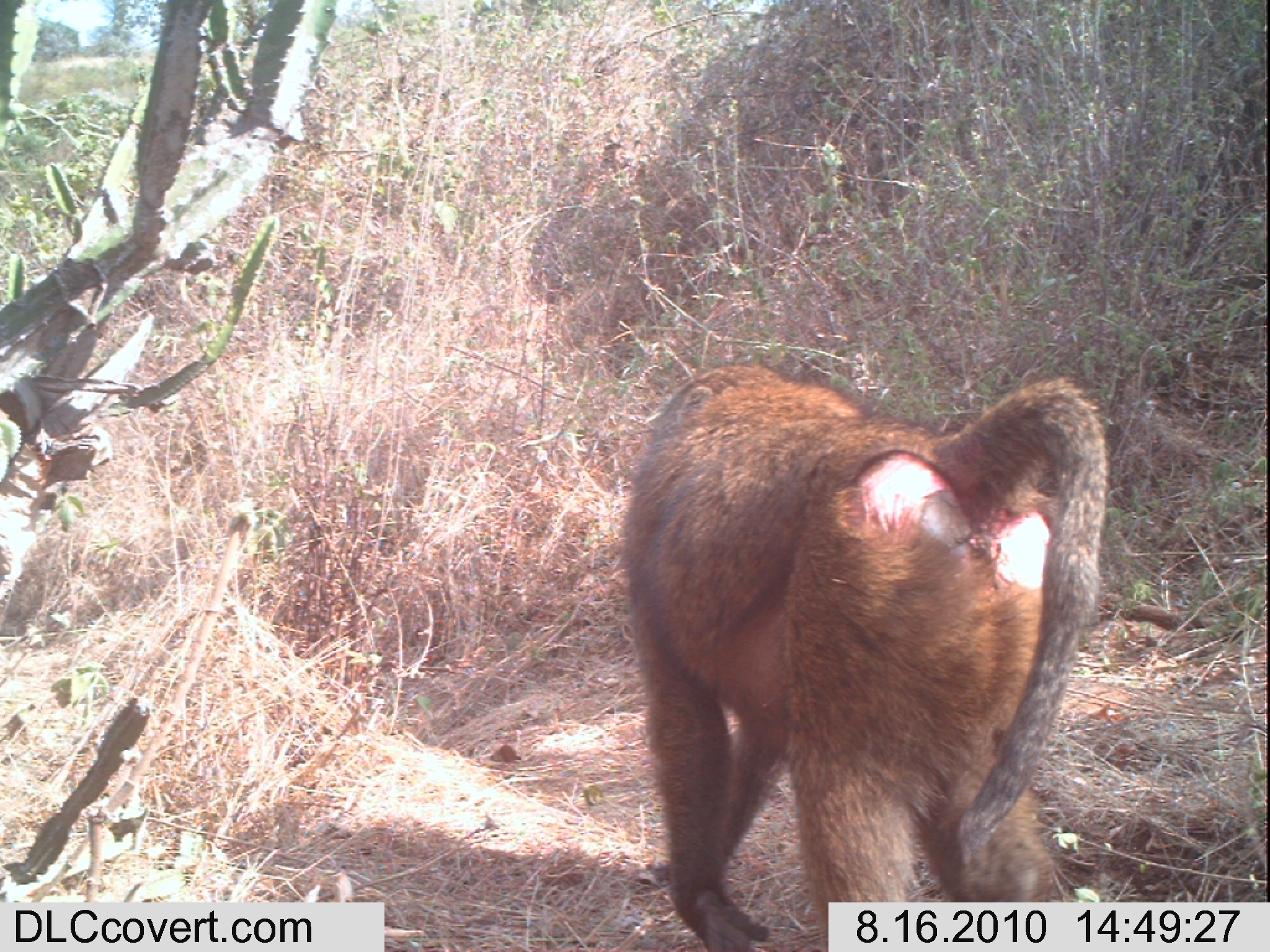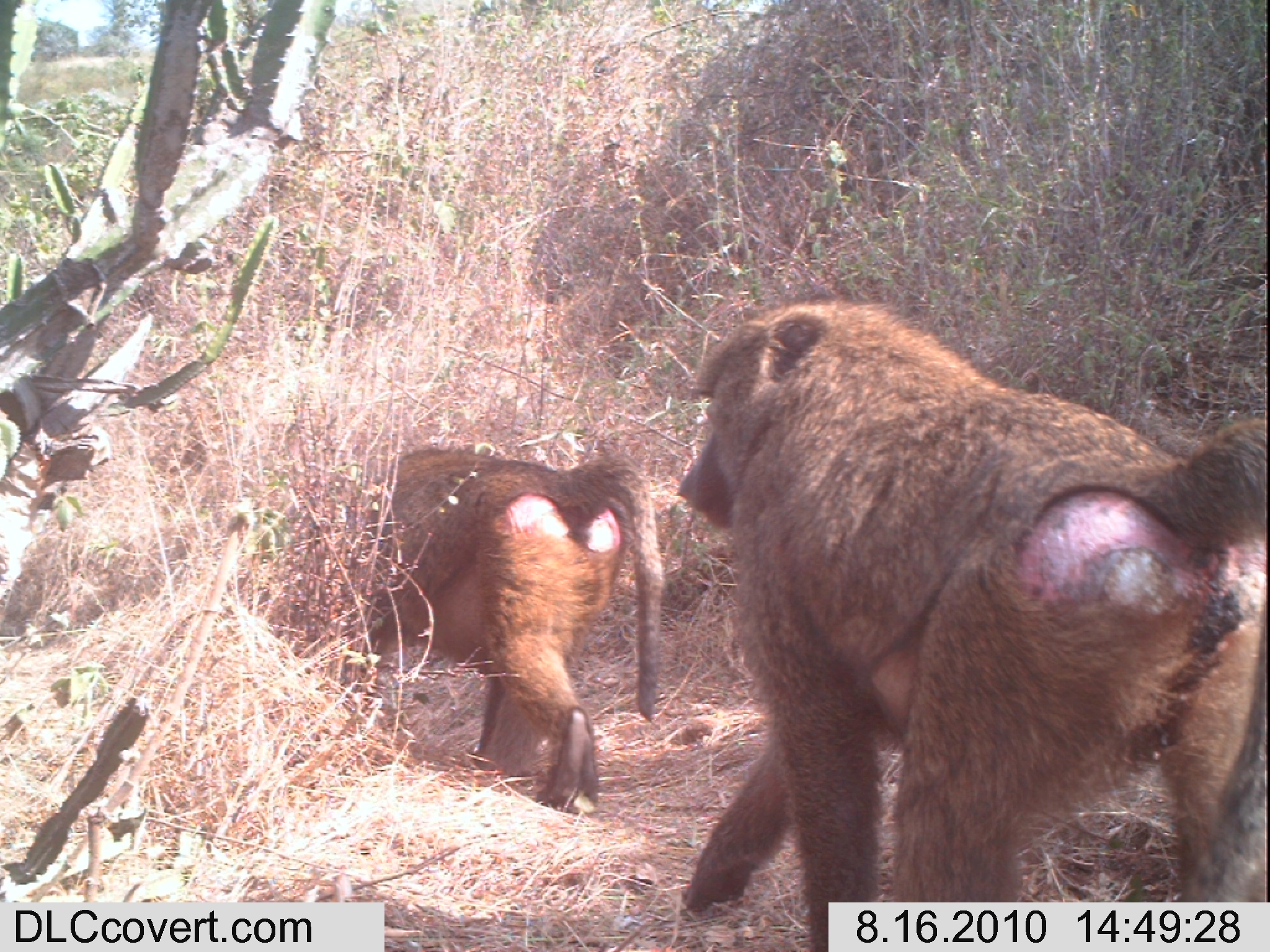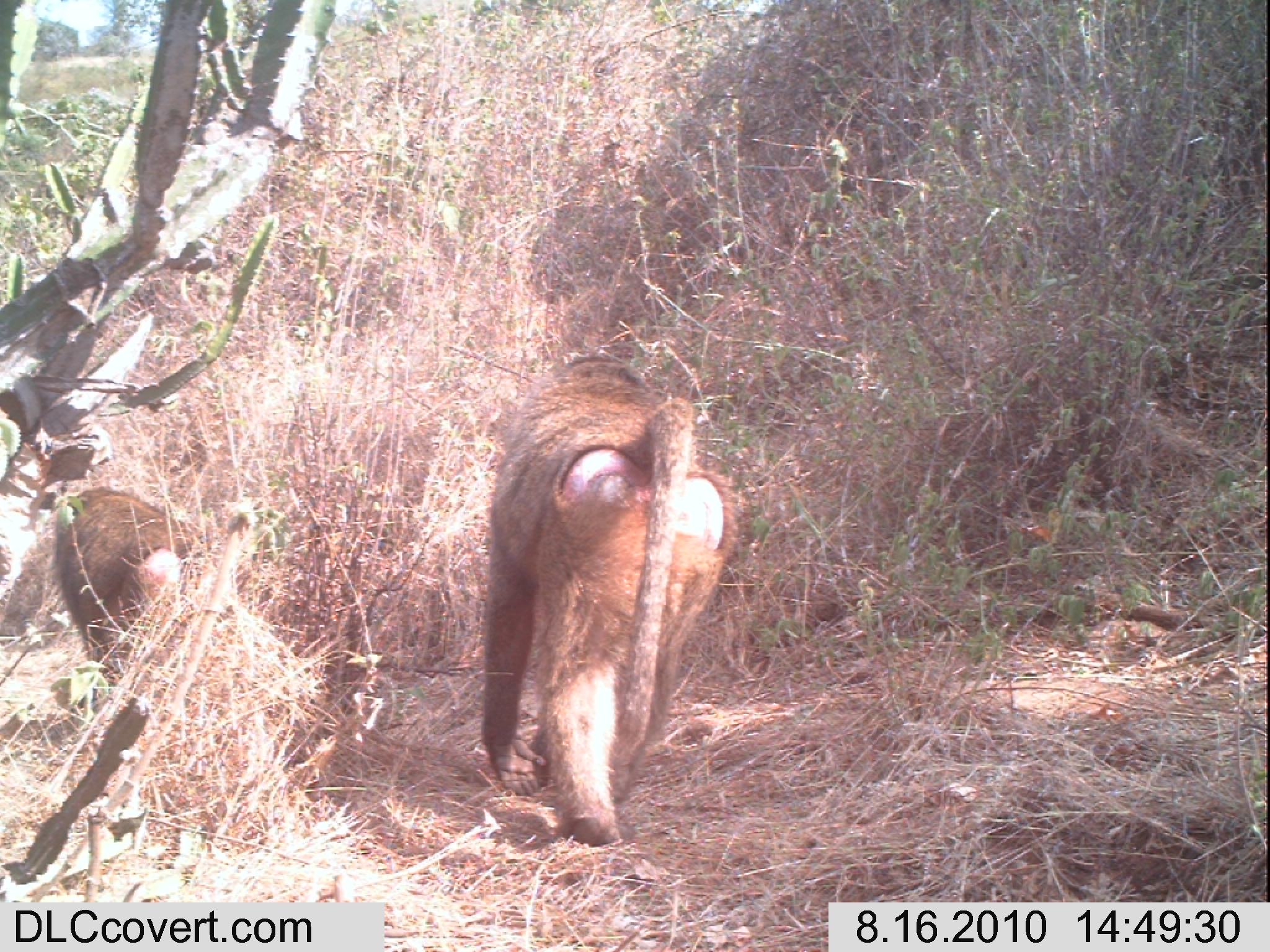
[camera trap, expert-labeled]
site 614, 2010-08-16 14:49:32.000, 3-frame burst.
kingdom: Animalia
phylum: Chordata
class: Mammalia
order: Primates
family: Cercopithecidae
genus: Papio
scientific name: Papio anubis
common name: olive baboon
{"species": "Papio anubis (olive baboon)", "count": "1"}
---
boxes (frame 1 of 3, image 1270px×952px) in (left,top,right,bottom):
papio anubis: (622,359,1108,951)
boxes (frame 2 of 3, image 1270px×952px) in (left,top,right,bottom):
papio anubis: (675,300,1266,952); (346,445,664,816)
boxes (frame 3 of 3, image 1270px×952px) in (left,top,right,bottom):
papio anubis: (479,351,739,846); (52,482,218,687)